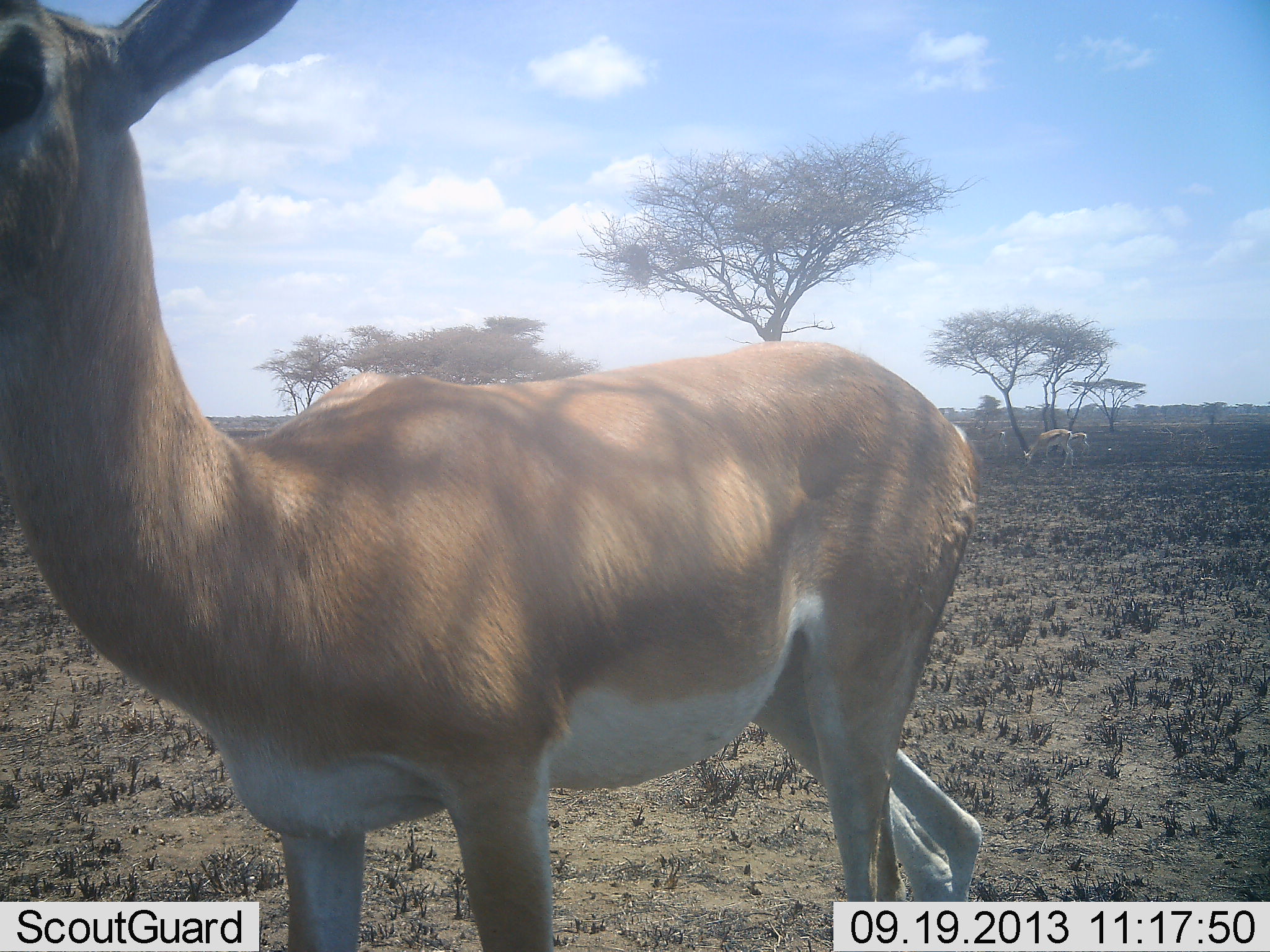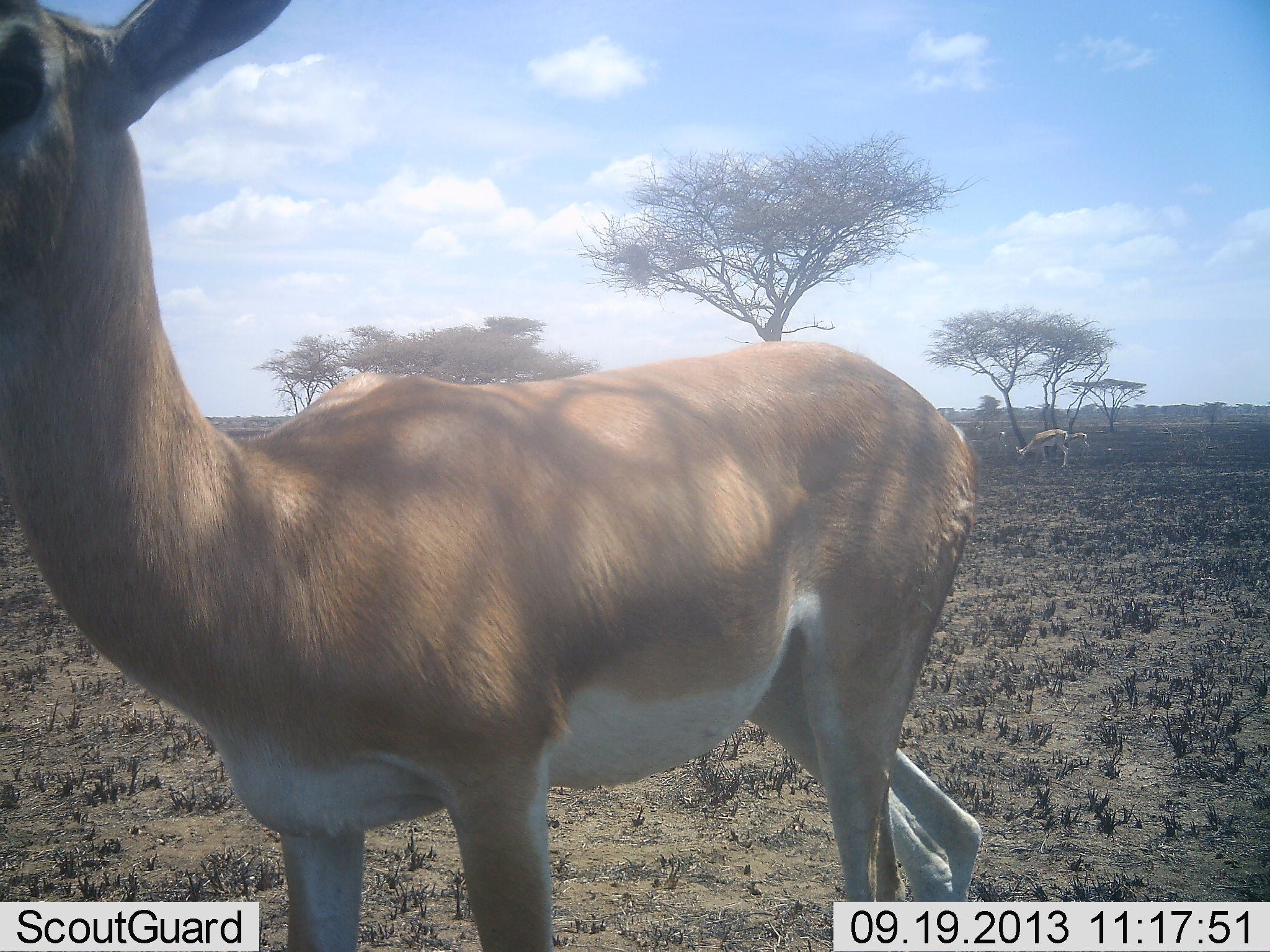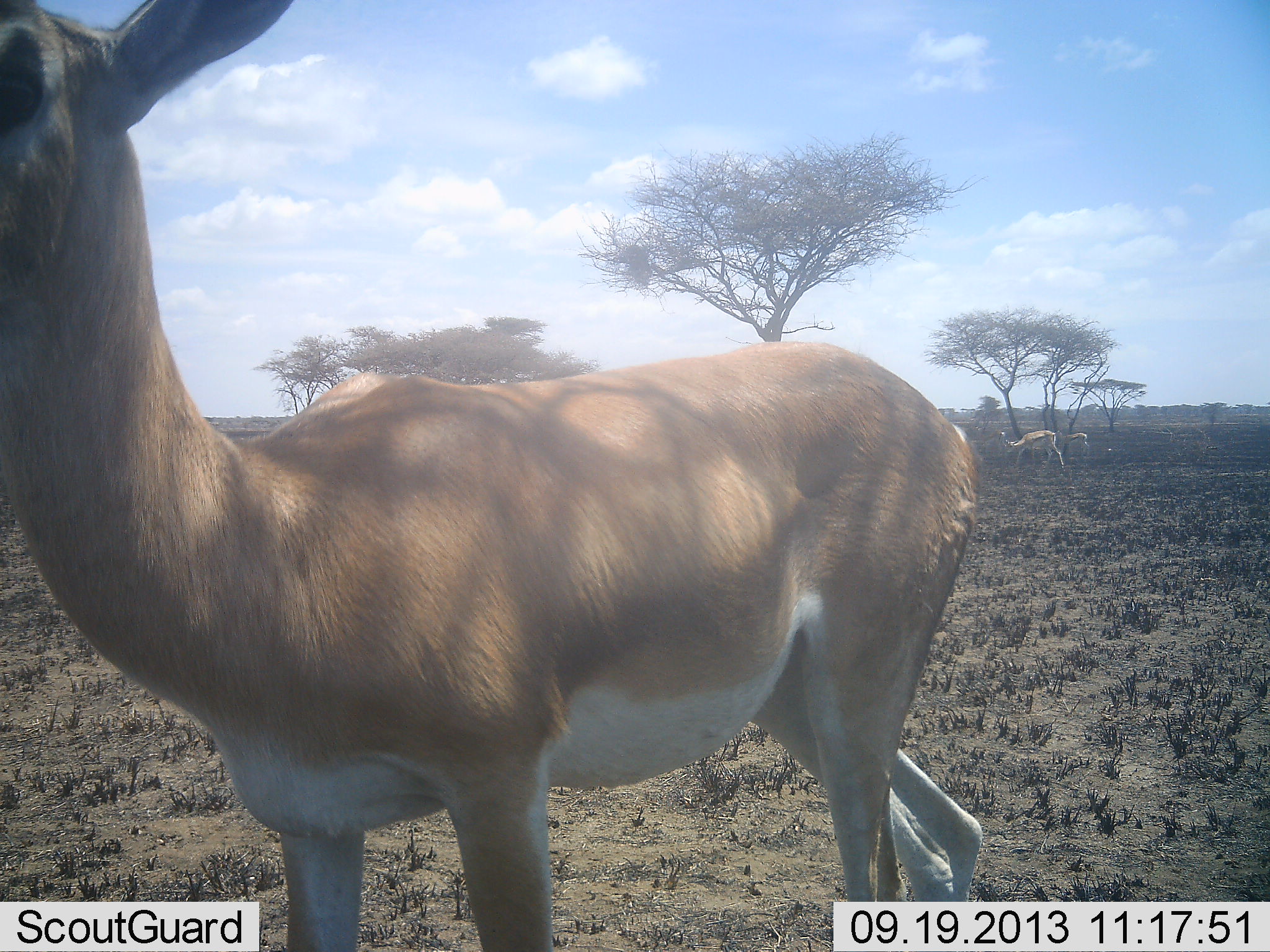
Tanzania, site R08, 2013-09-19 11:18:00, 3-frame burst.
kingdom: Animalia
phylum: Chordata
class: Mammalia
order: Artiodactyla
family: Bovidae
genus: Nanger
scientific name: Nanger granti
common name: grant's gazelle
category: gazellegrants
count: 3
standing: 100%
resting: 0%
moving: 24%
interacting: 0%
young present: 6%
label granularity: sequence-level